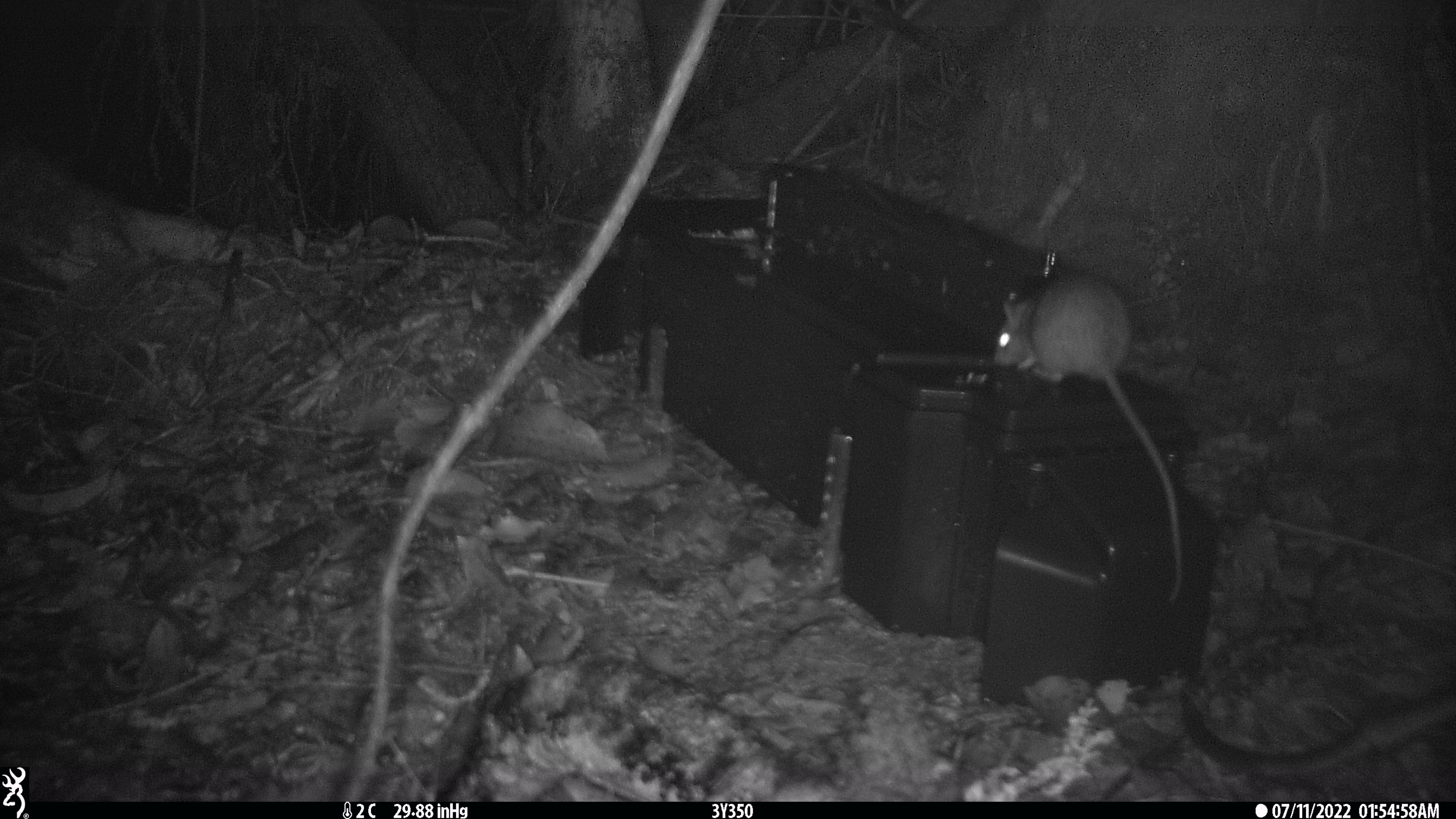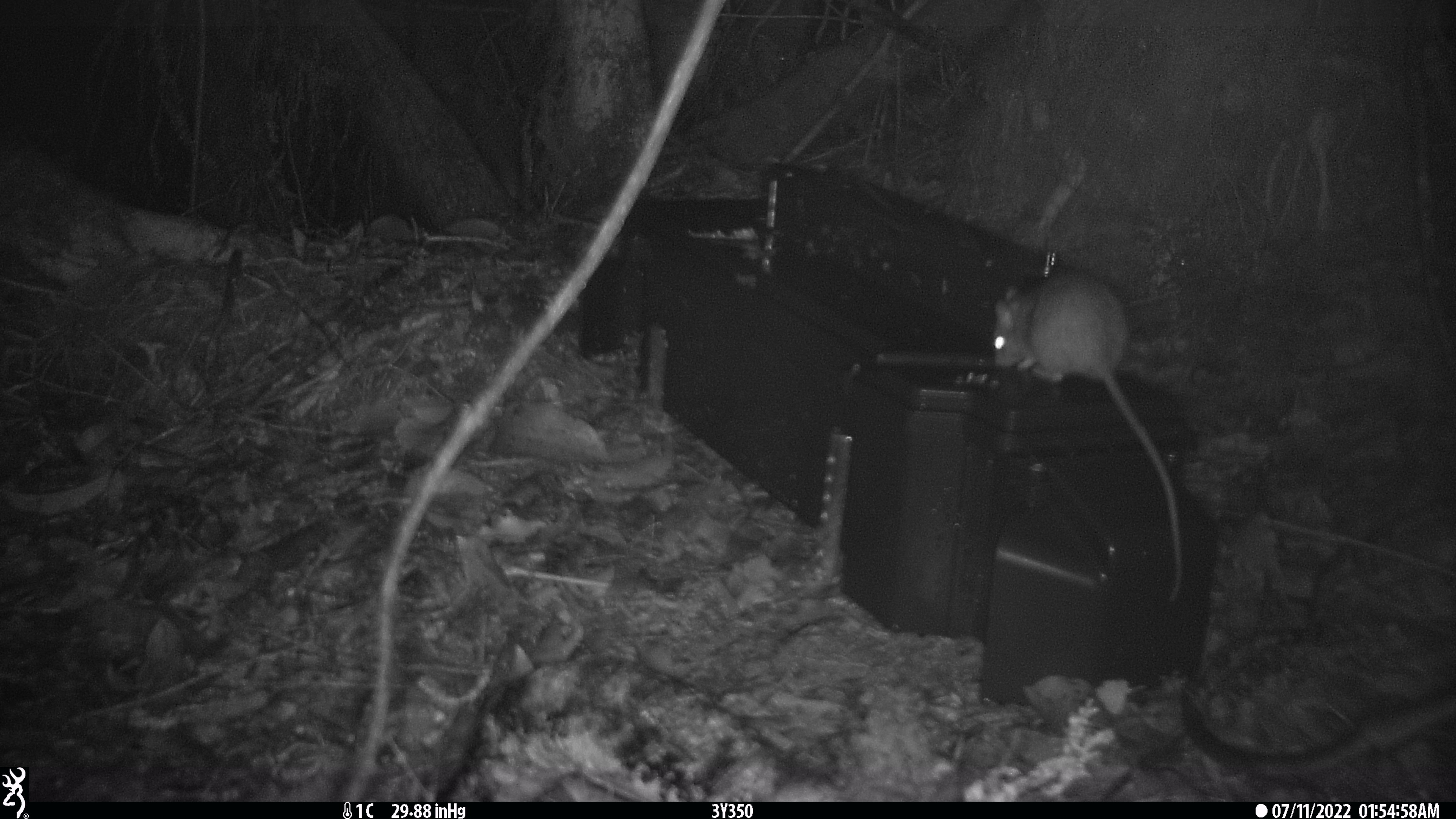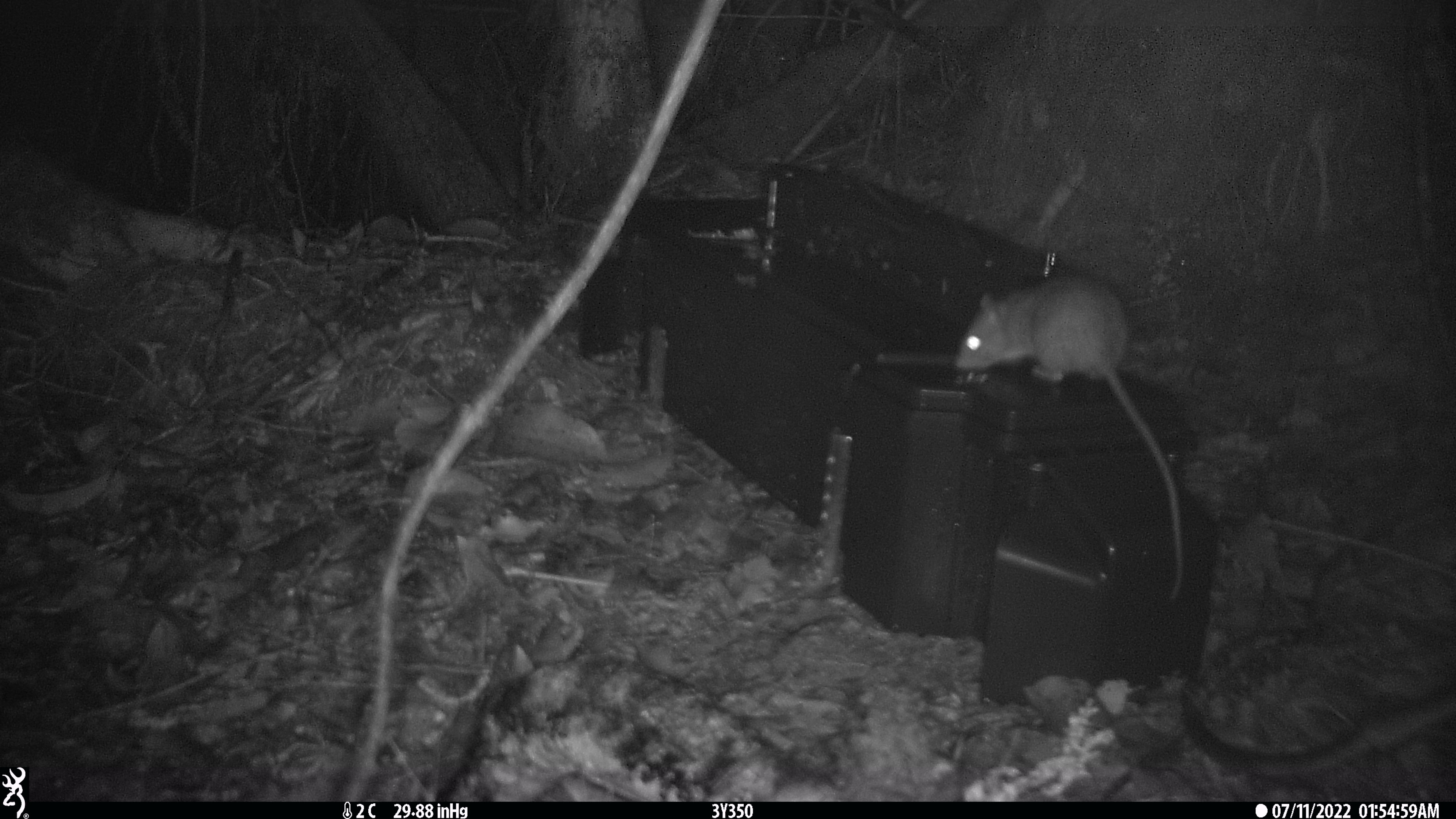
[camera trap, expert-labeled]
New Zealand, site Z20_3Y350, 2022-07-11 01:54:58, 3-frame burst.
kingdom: Animalia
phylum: Chordata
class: Mammalia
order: Rodentia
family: Muridae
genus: Rattus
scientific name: Rattus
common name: rat